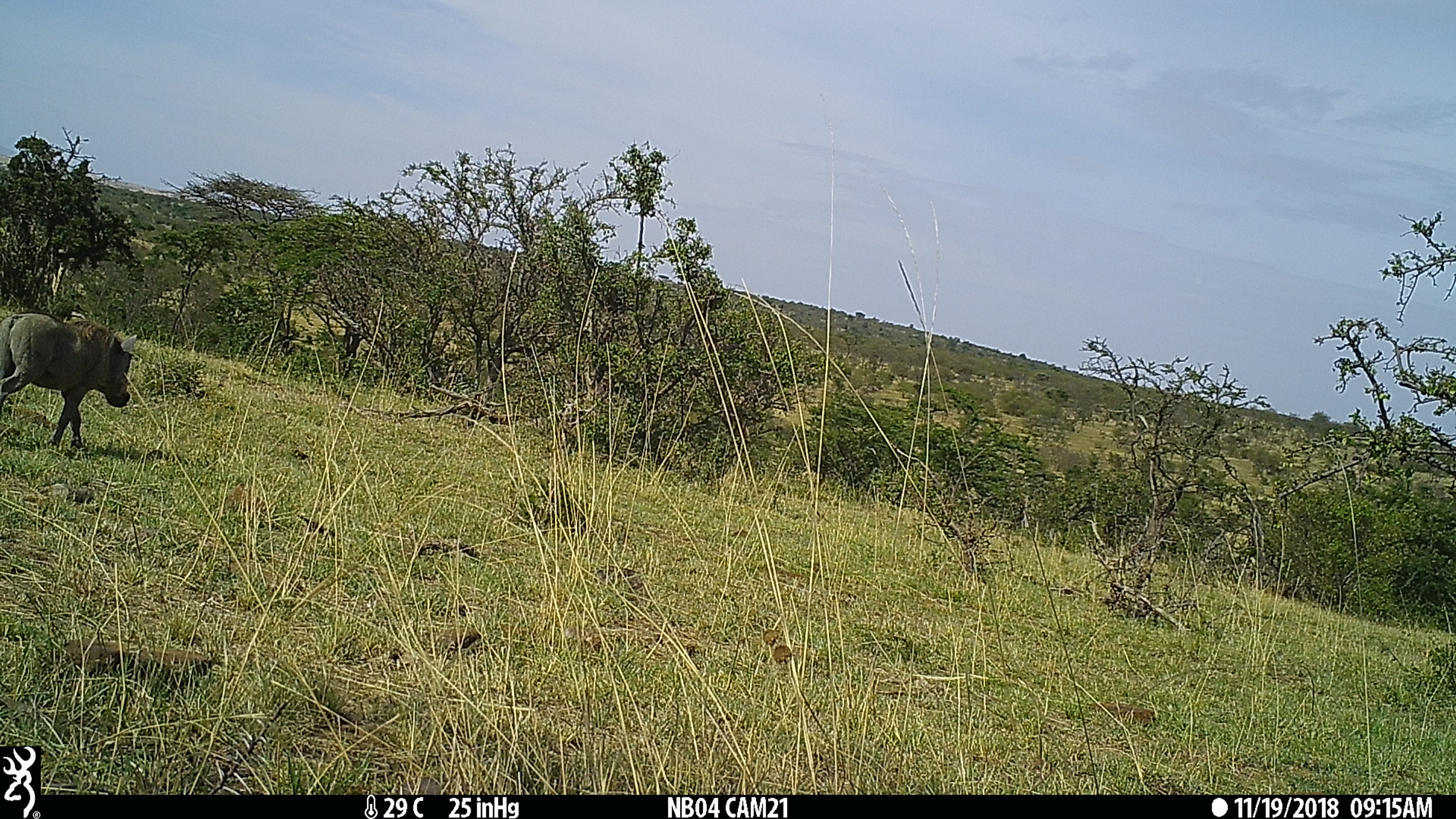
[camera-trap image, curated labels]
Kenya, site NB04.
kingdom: Animalia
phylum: Chordata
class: Mammalia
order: Artiodactyla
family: Suidae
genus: Phacochoerus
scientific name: Phacochoerus africanus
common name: common warthog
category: warthog